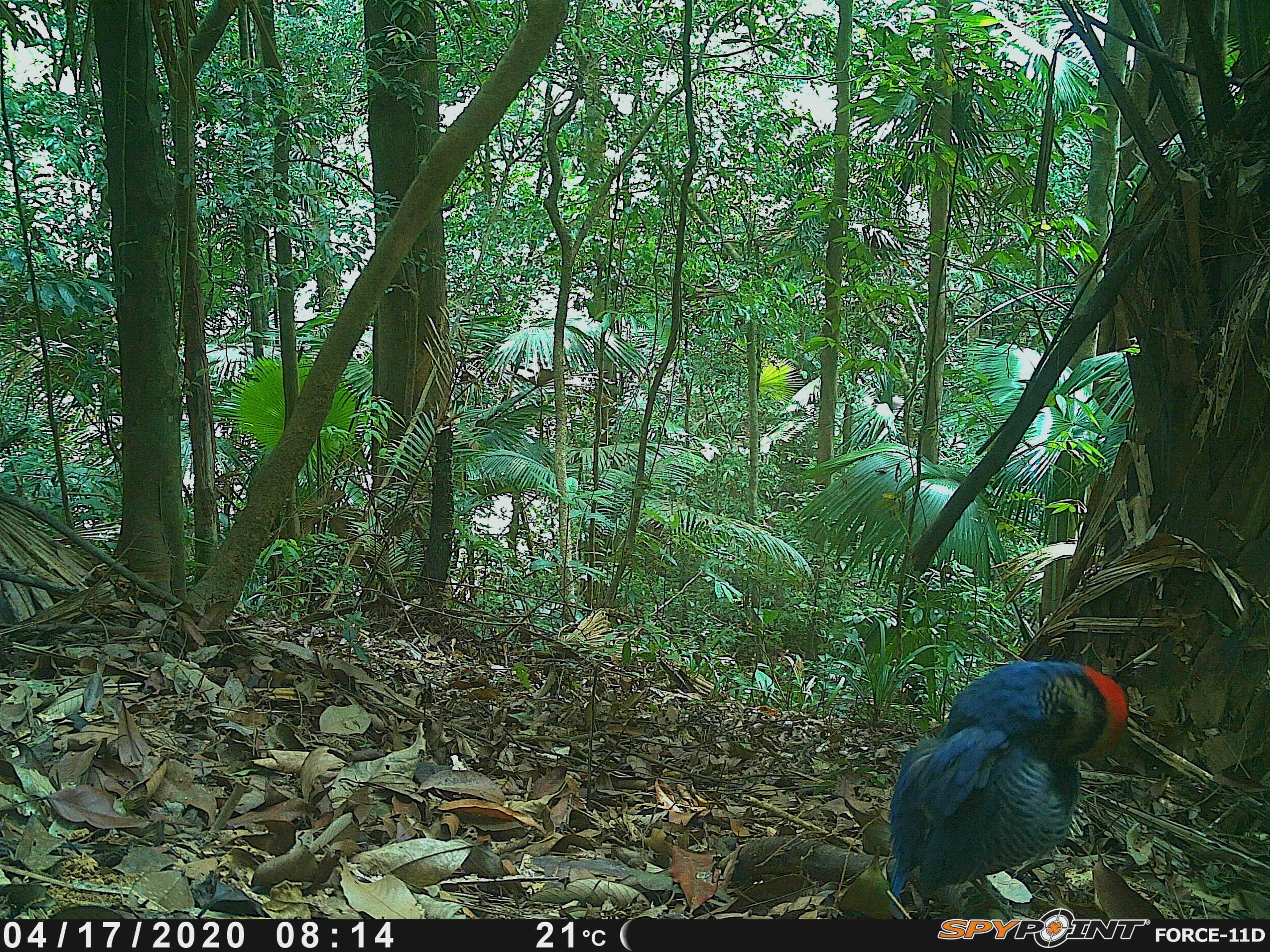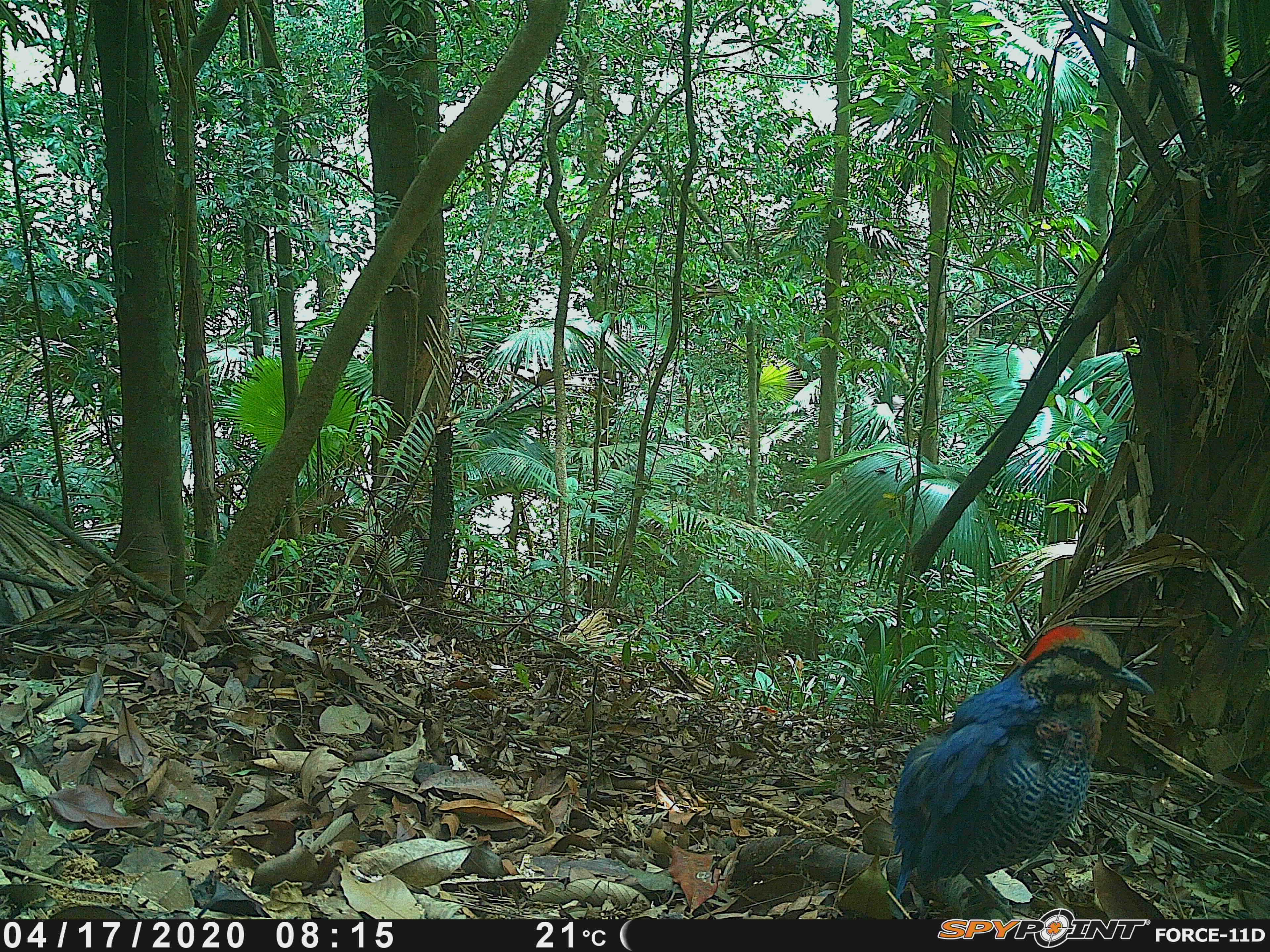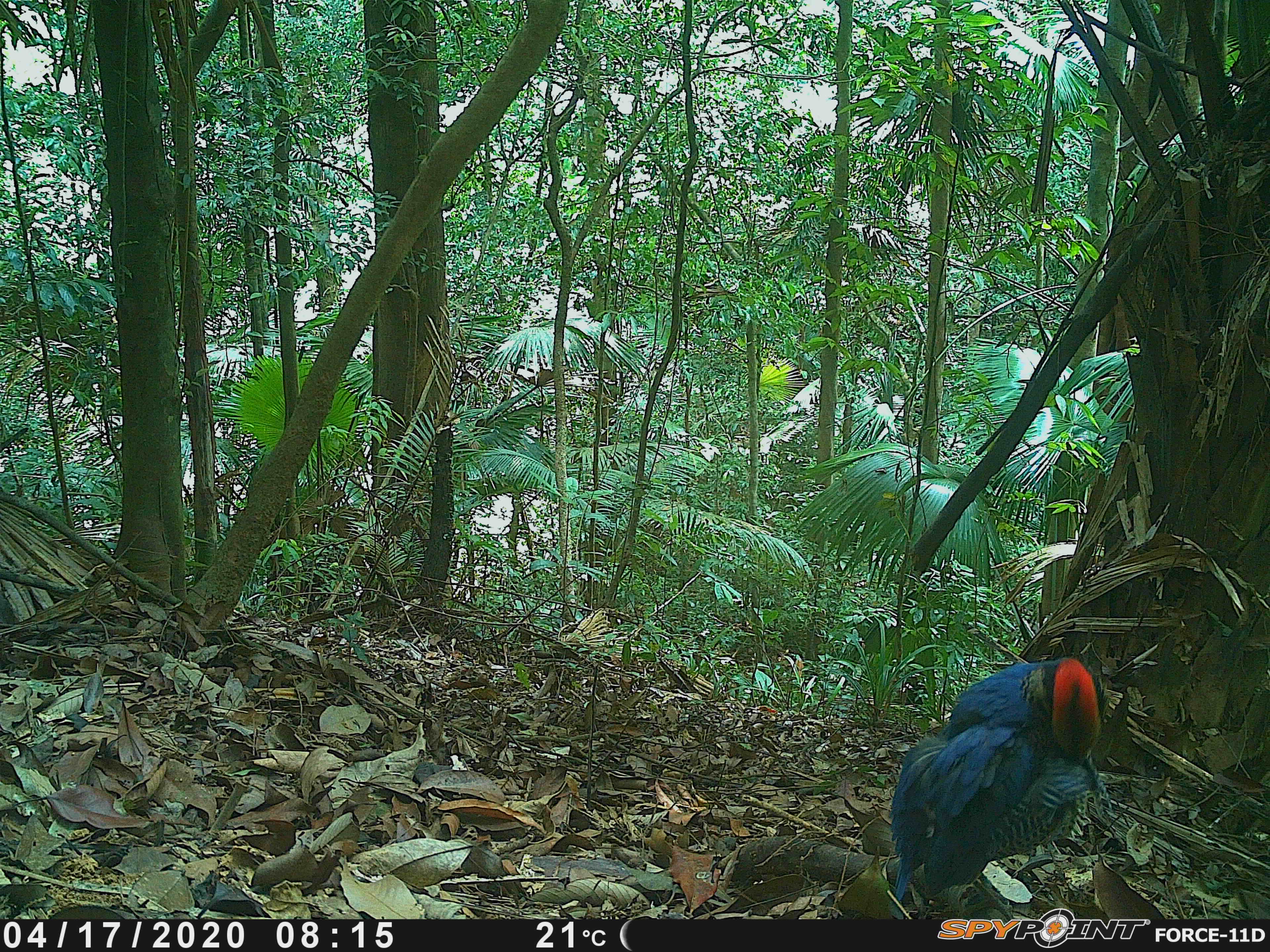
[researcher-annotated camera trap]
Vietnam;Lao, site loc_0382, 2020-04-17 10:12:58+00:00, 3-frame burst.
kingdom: Animalia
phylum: Chordata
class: Aves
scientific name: Aves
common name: bird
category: unidentified bird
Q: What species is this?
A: Unidentified bird (bird) (Aves).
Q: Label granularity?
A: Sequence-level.